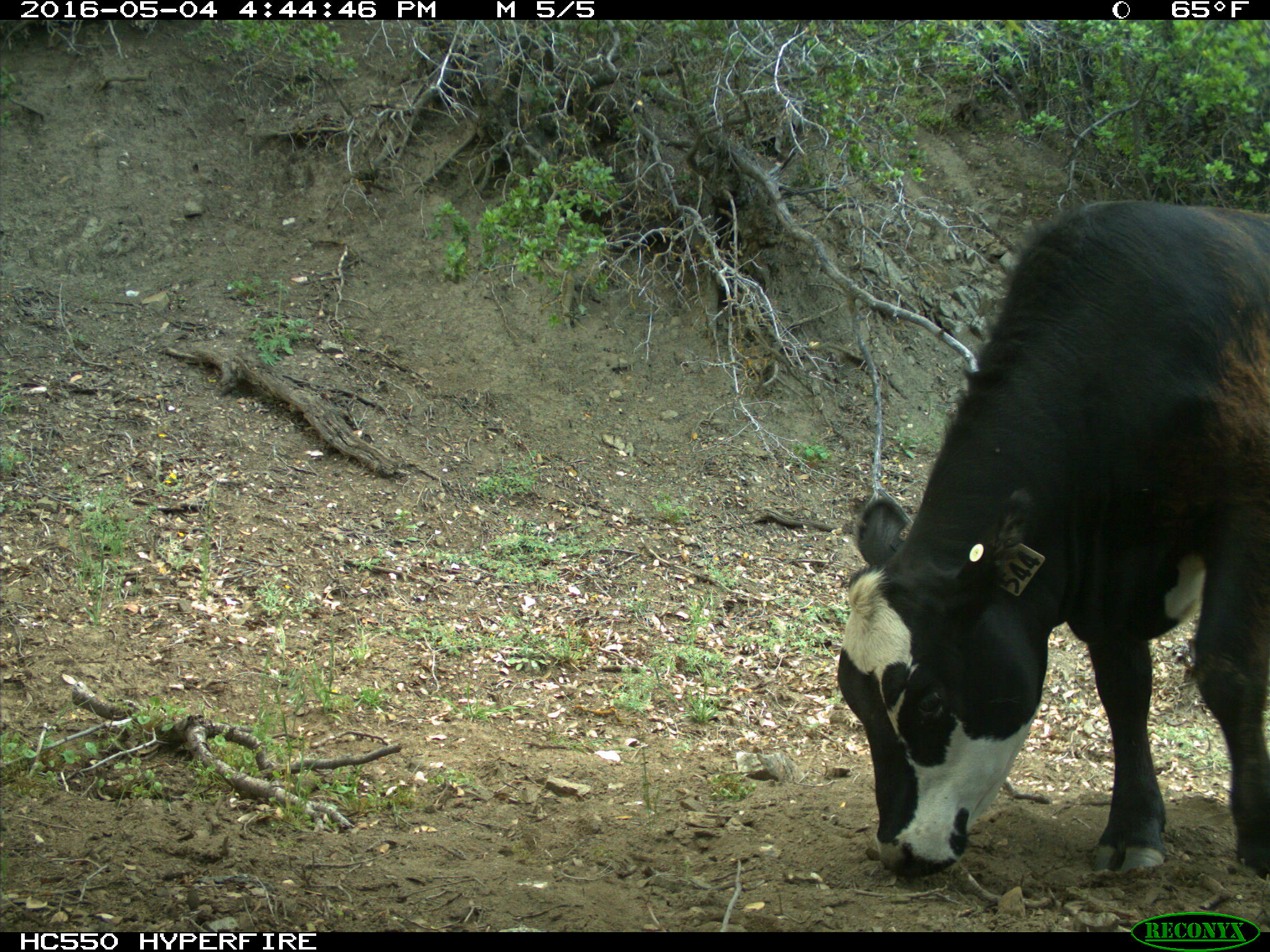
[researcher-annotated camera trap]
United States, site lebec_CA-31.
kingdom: Animalia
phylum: Chordata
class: Mammalia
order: Artiodactyla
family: Bovidae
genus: Bos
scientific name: Bos taurus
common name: domestic cow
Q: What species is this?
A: Bos taurus (domestic cow).